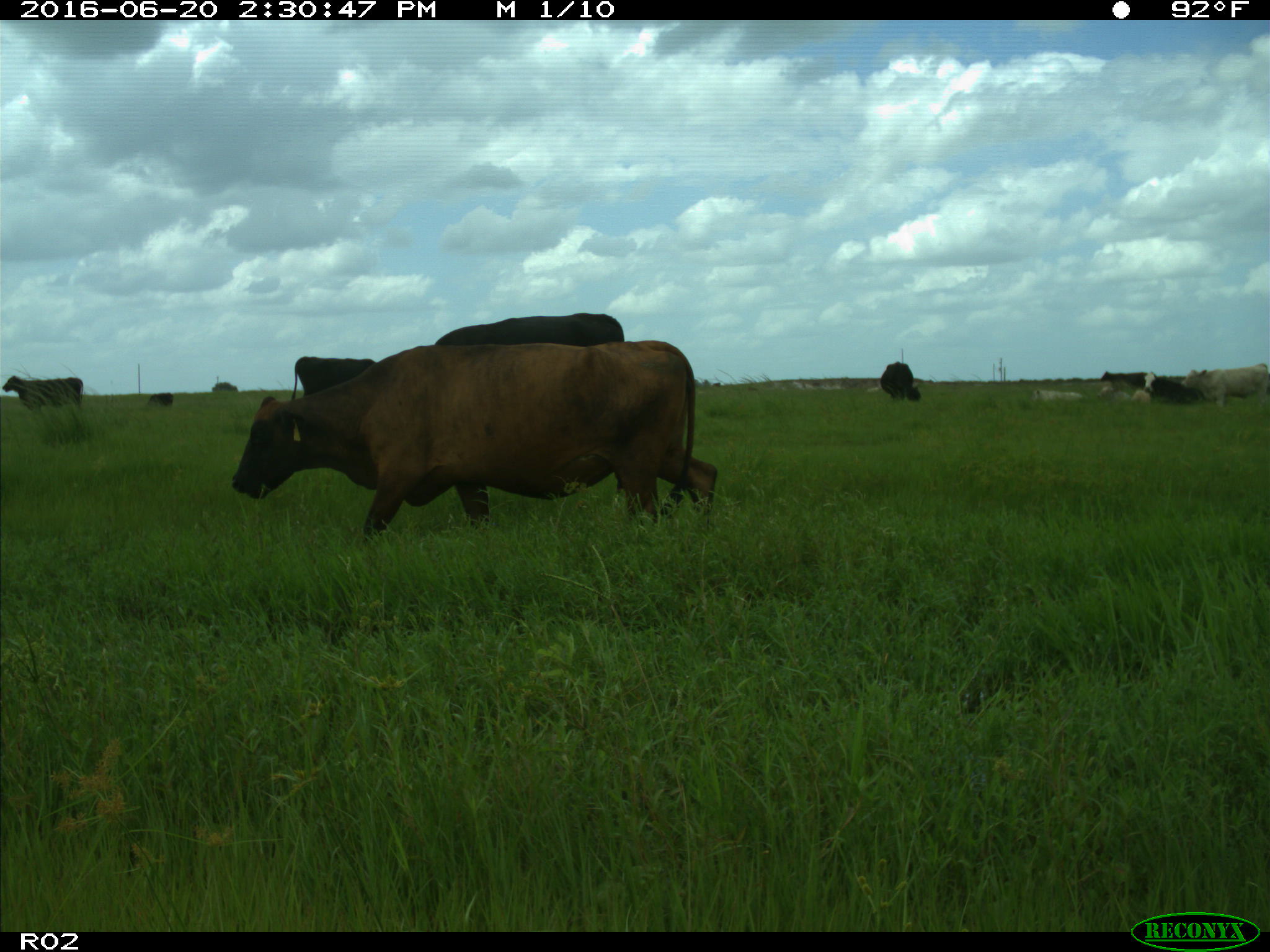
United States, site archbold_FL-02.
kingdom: Animalia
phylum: Chordata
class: Mammalia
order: Artiodactyla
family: Bovidae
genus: Bos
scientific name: Bos taurus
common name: domestic cow